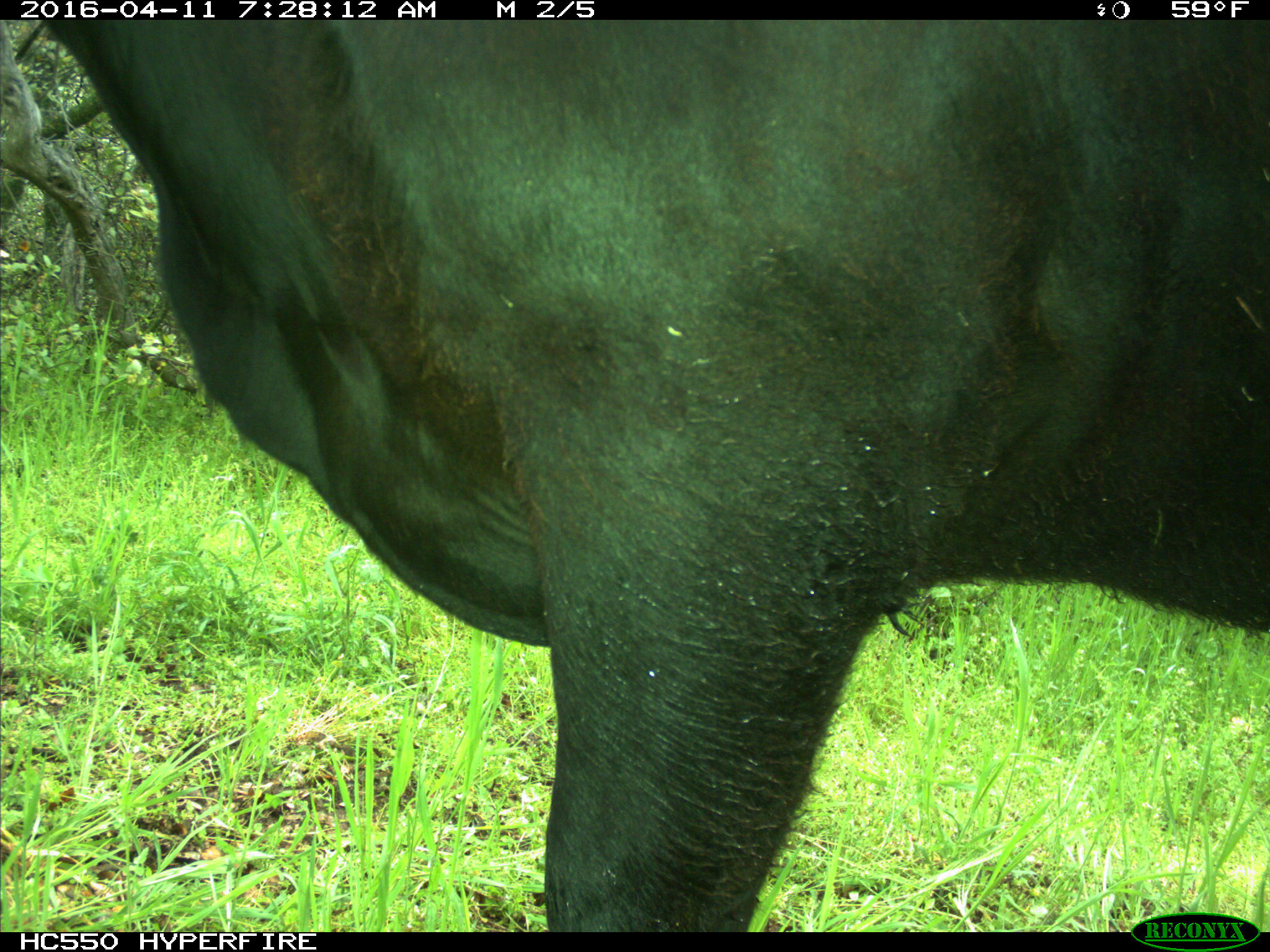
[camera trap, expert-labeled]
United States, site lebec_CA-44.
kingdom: Animalia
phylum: Chordata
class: Mammalia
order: Artiodactyla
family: Bovidae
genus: Bos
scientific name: Bos taurus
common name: domestic cow